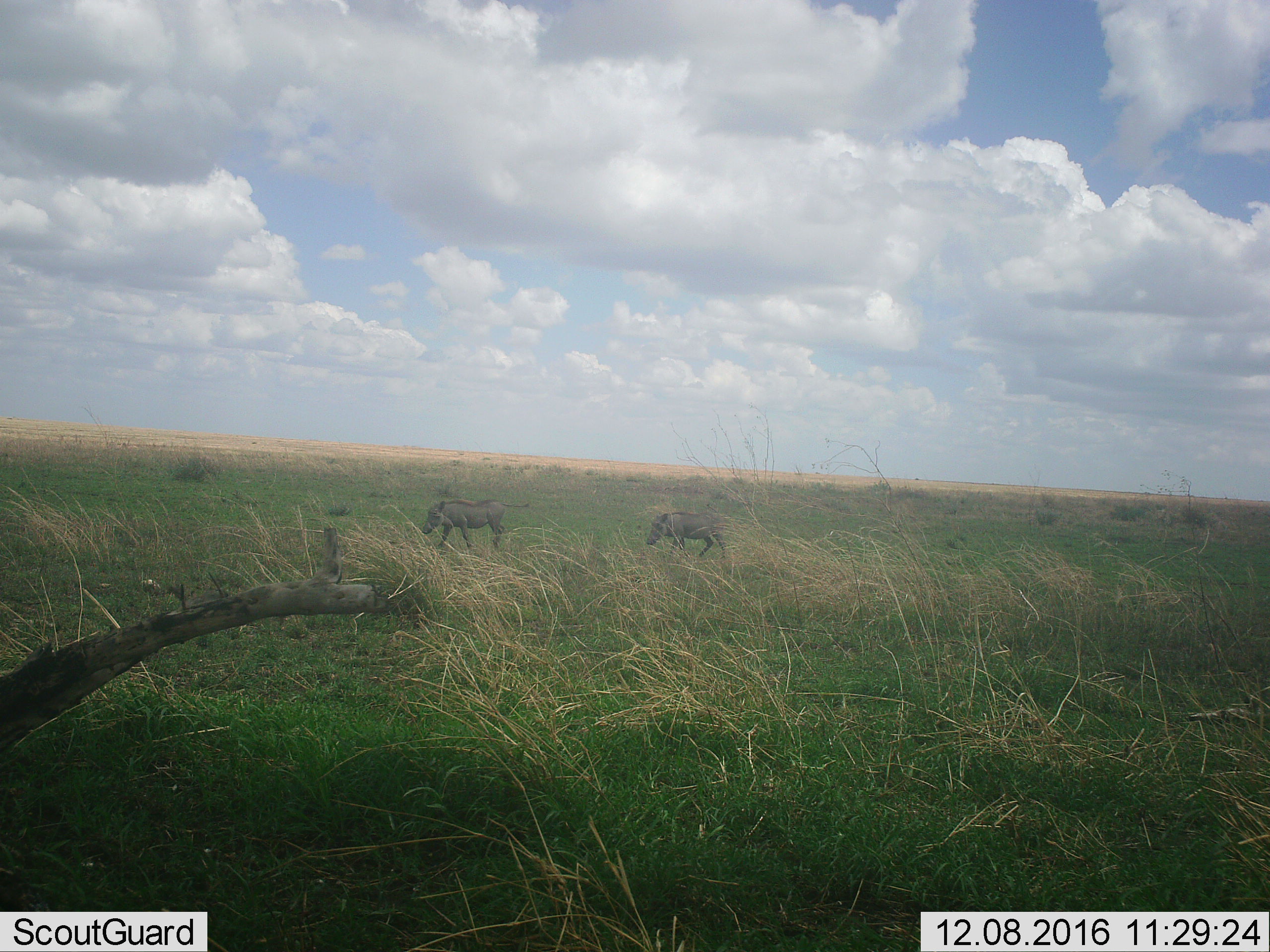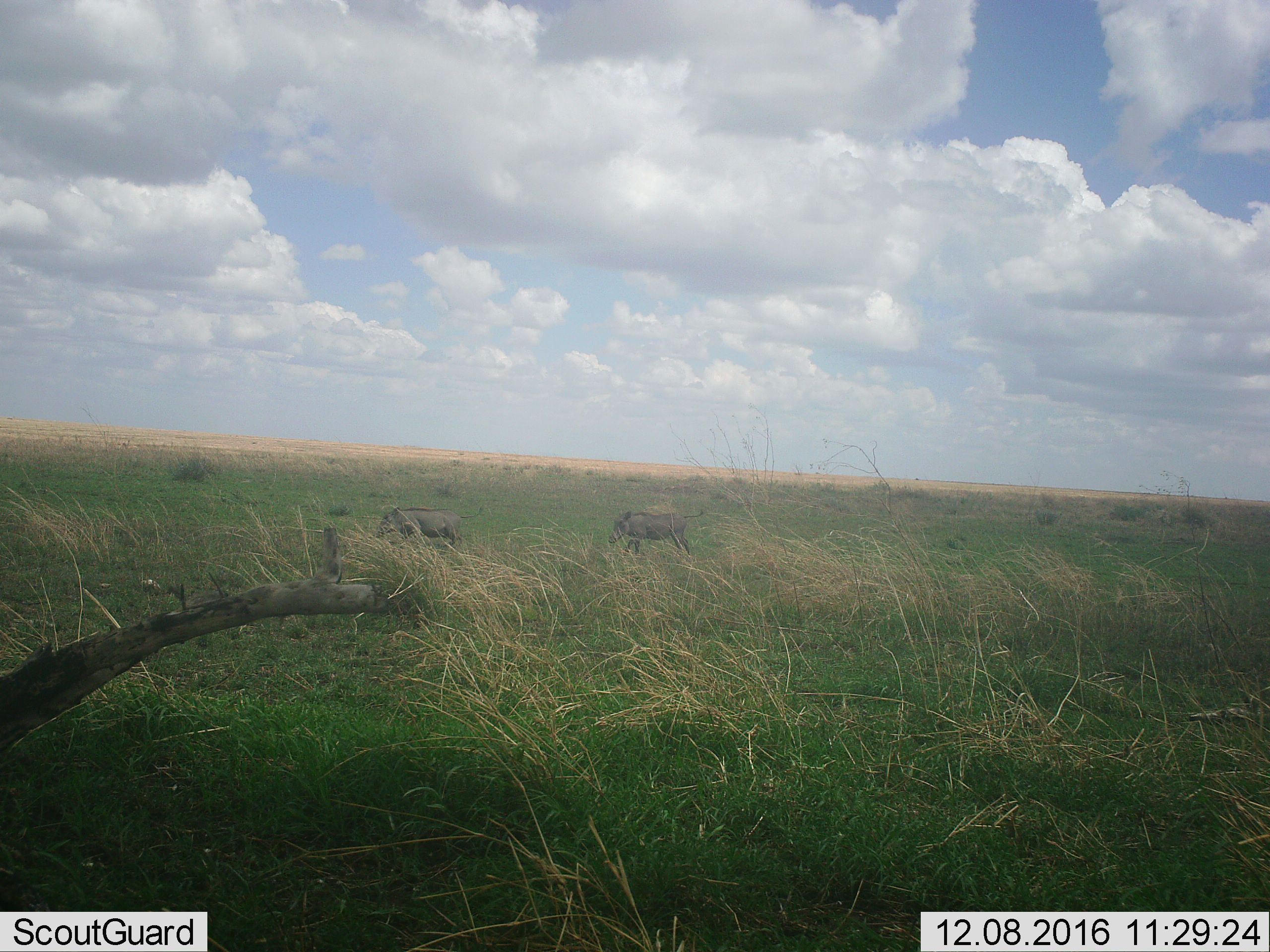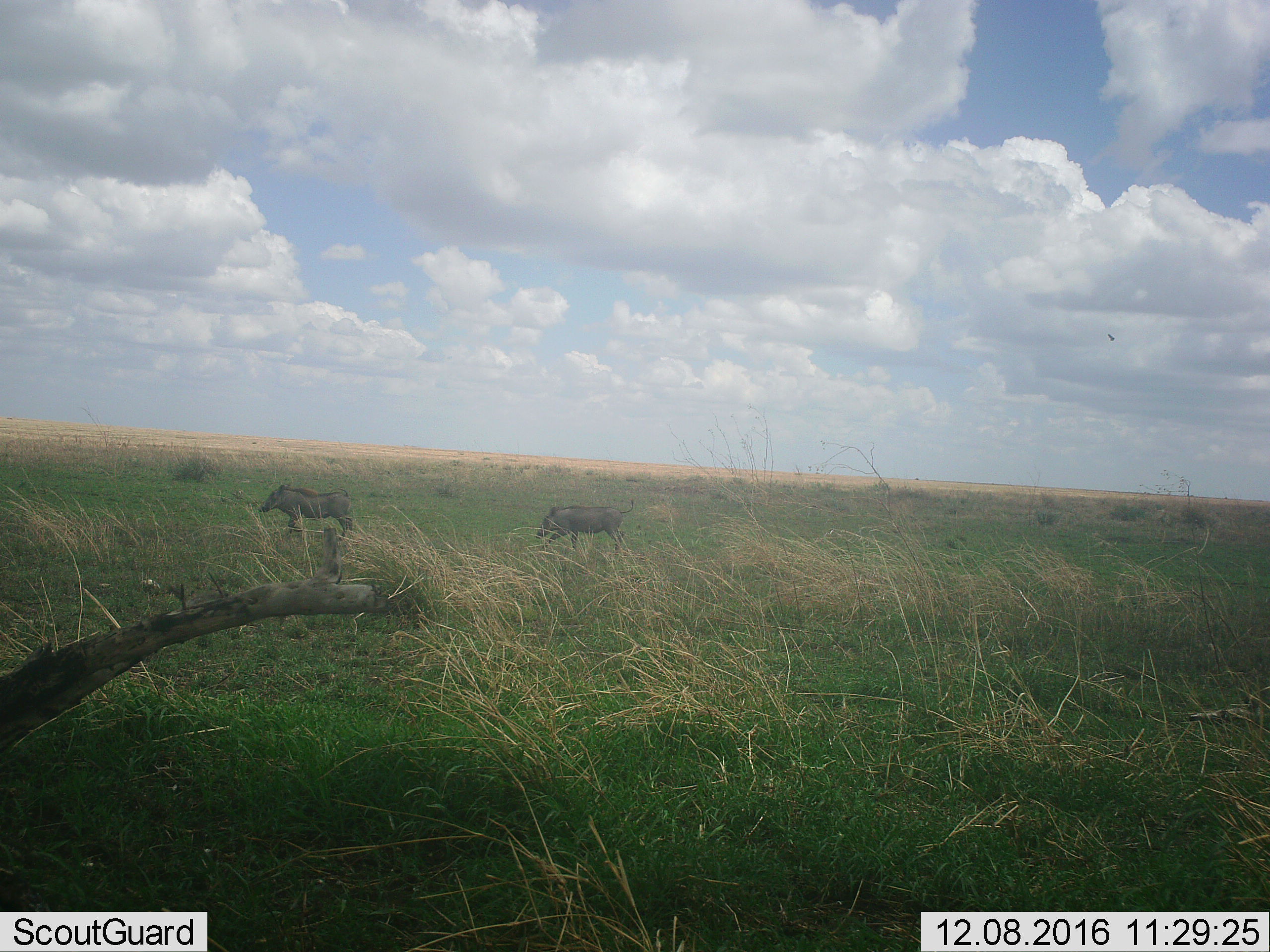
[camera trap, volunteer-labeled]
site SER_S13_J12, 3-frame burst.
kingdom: Animalia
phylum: Chordata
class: Mammalia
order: Artiodactyla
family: Suidae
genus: Phacochoerus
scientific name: Phacochoerus africanus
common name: warthog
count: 2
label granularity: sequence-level